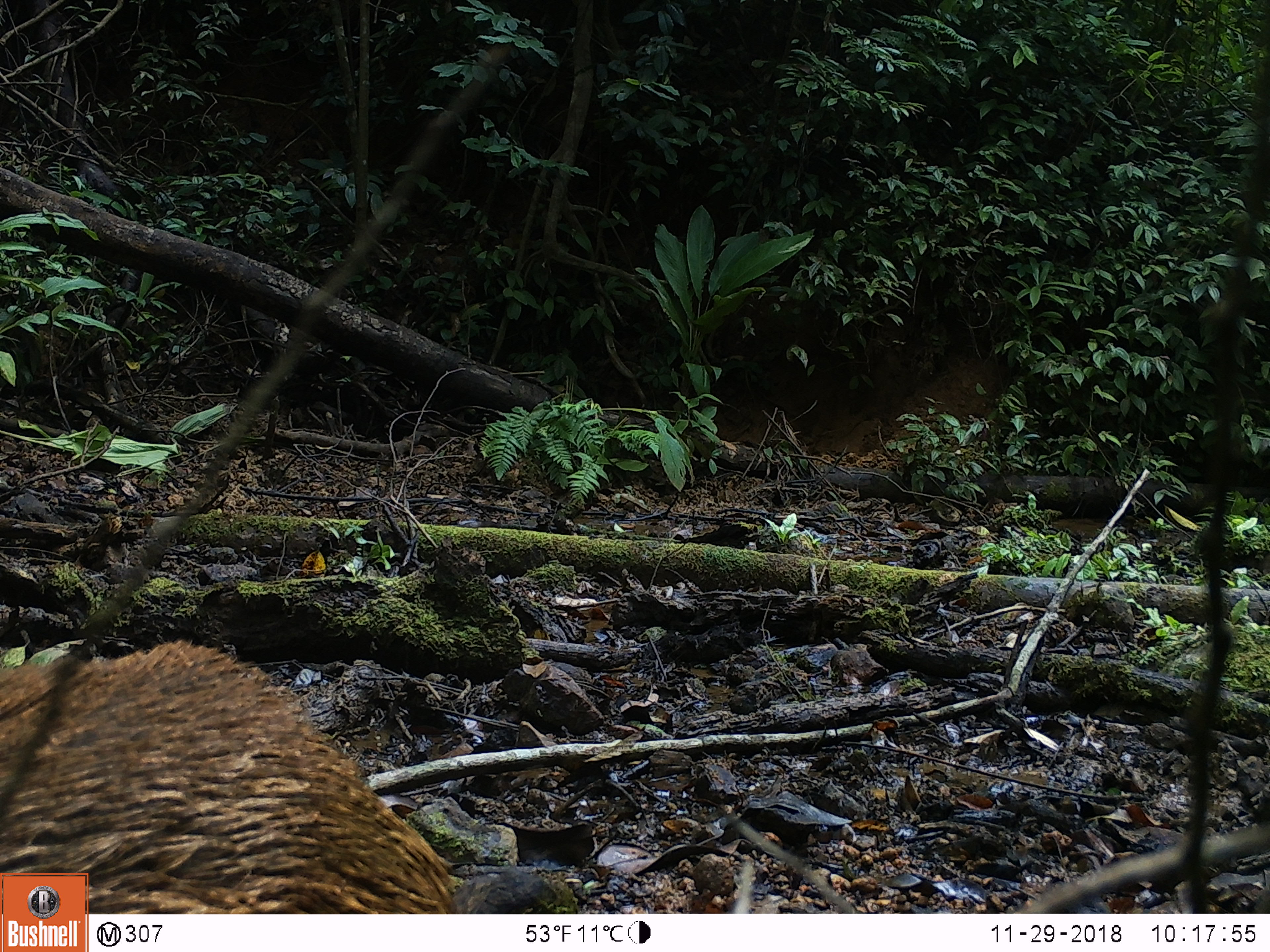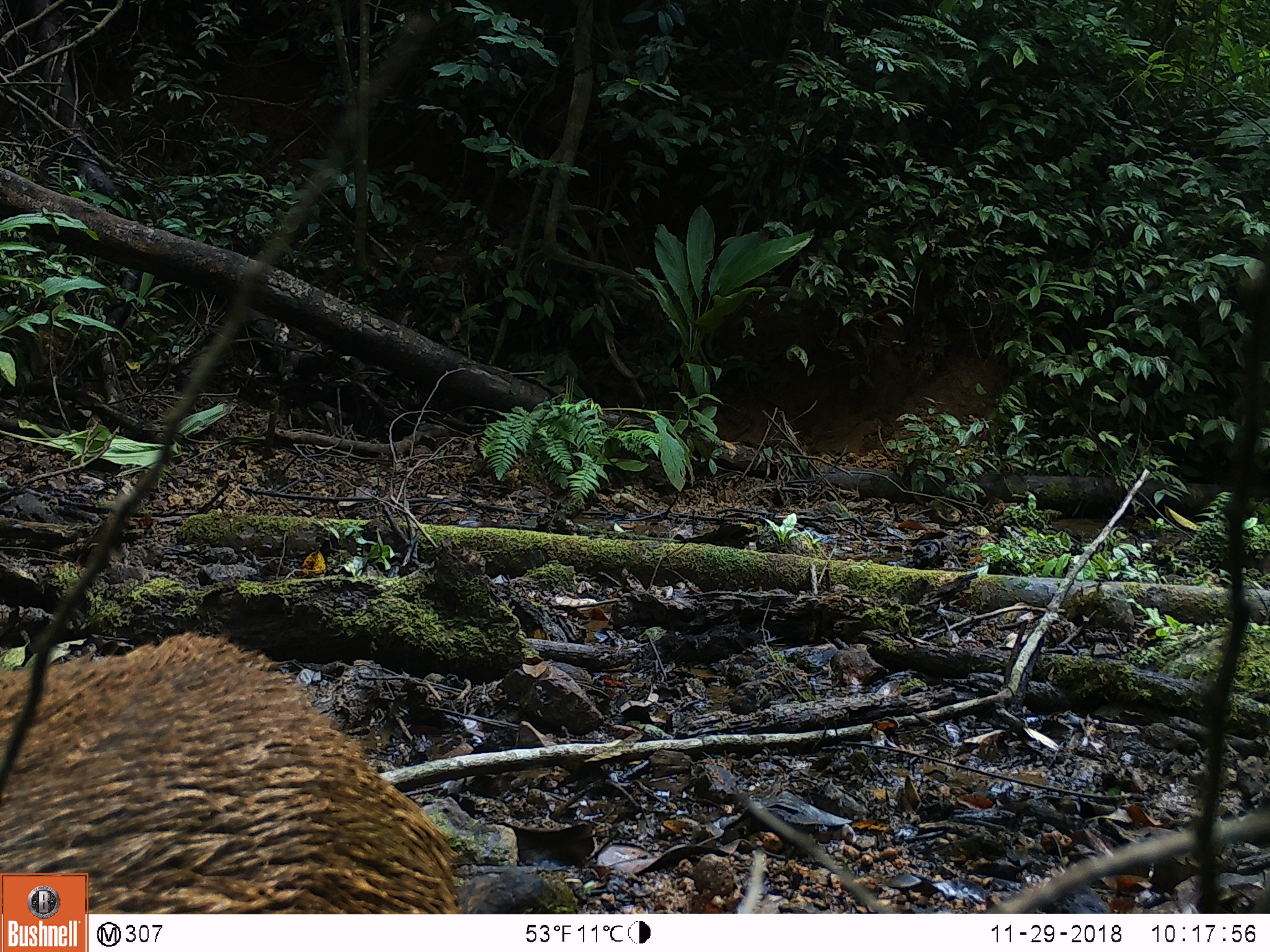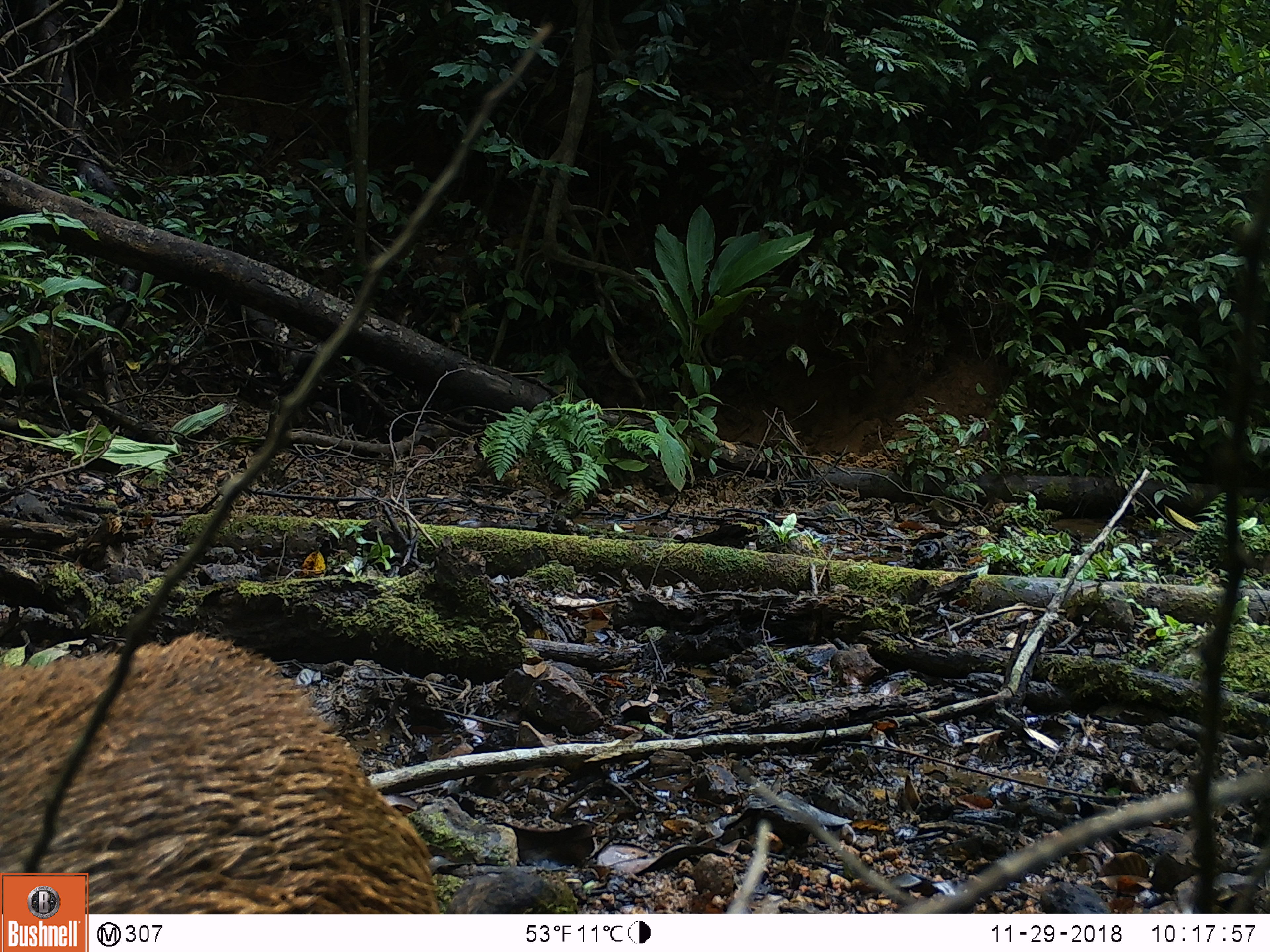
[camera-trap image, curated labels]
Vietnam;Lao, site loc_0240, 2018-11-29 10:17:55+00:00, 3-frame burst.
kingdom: Animalia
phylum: Chordata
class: Mammalia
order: Artiodactyla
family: Suidae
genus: Sus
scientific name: Sus scrofa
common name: eurasian wild pig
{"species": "eurasian wild pig (Sus scrofa)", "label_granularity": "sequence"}